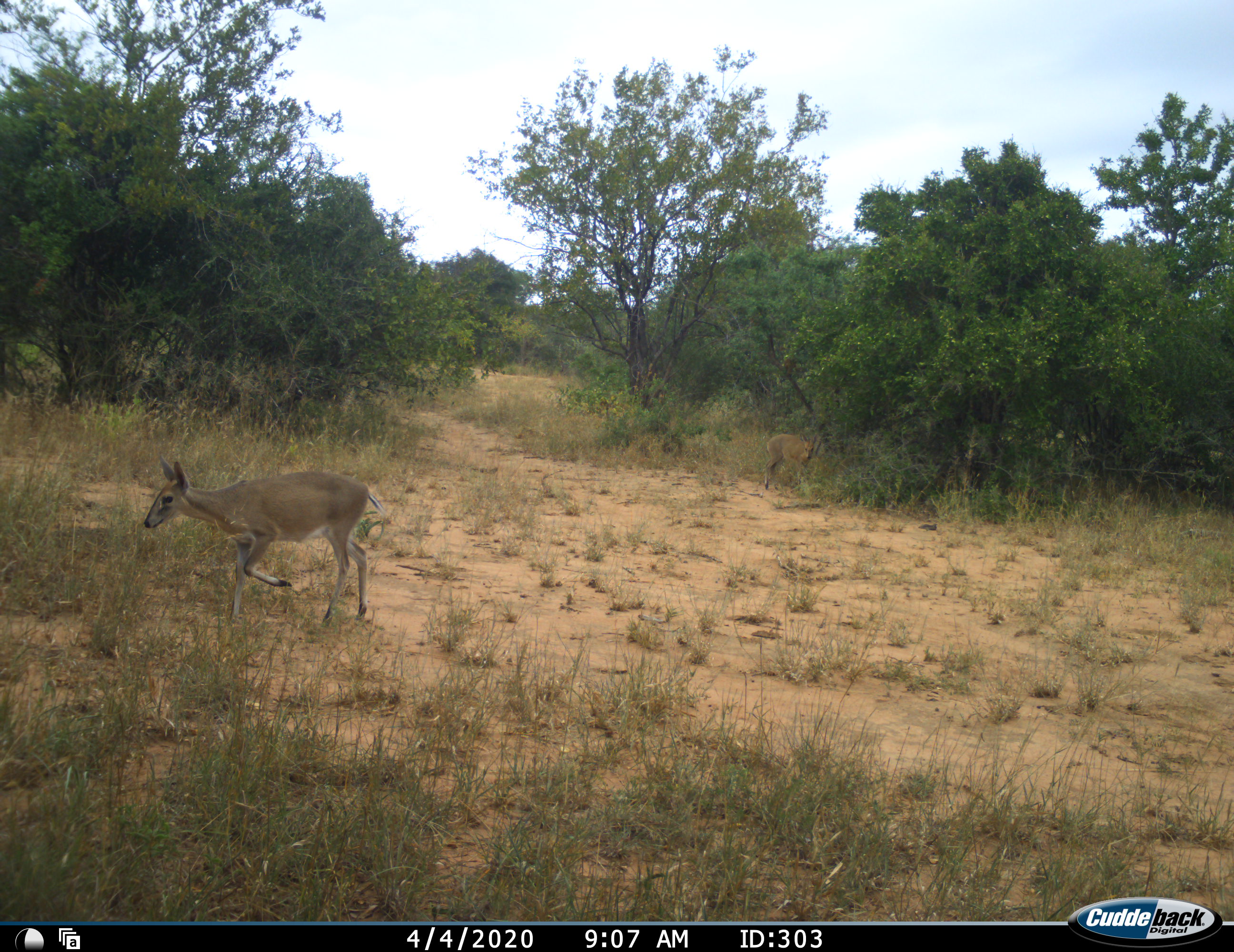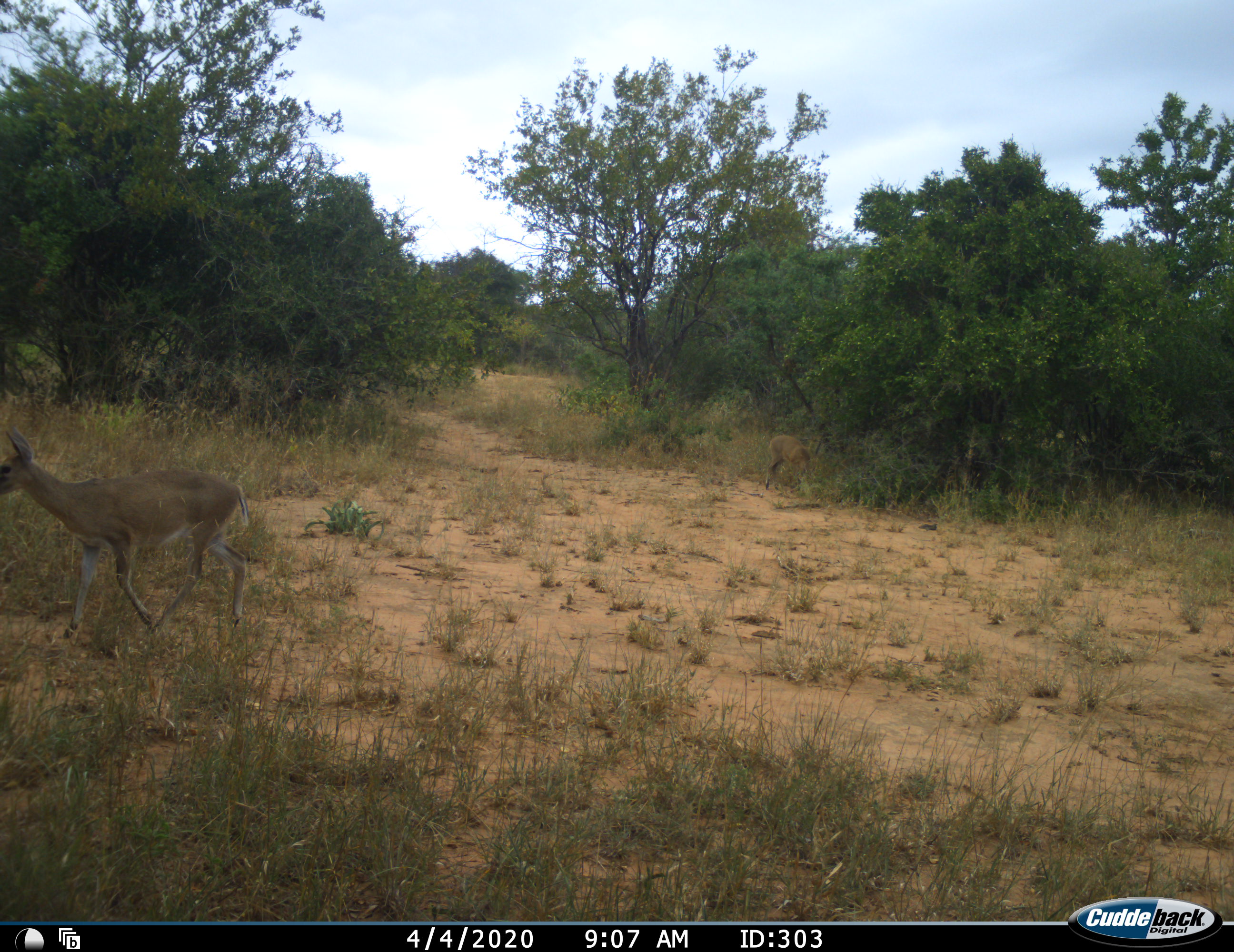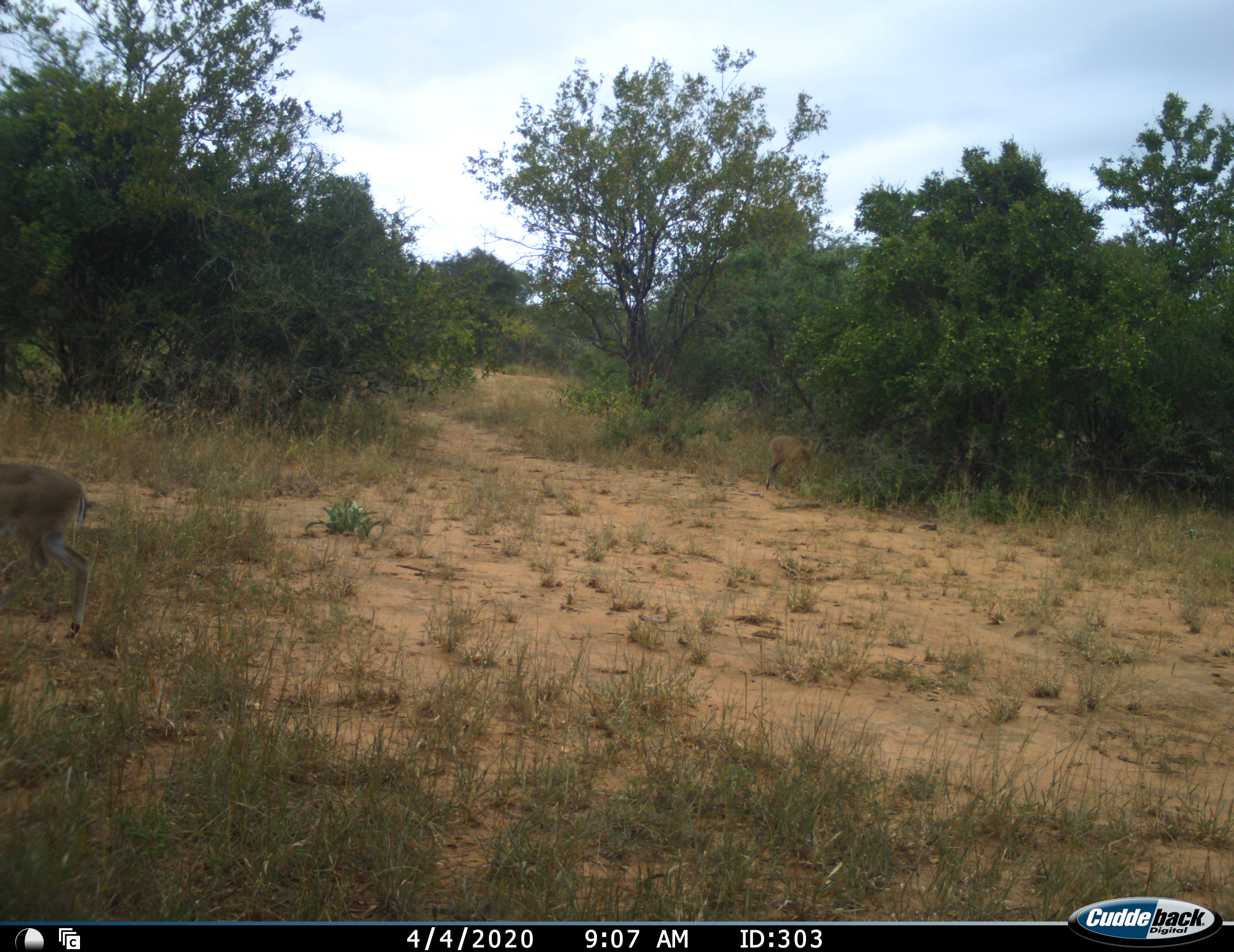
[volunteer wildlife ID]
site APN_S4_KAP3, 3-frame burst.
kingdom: Animalia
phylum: Chordata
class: Mammalia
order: Artiodactyla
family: Bovidae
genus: Sylvicapra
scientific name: Sylvicapra grimmia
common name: common duiker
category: duikercommongrey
Duikercommongrey (common duiker) (Sylvicapra grimmia), count 2. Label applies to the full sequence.